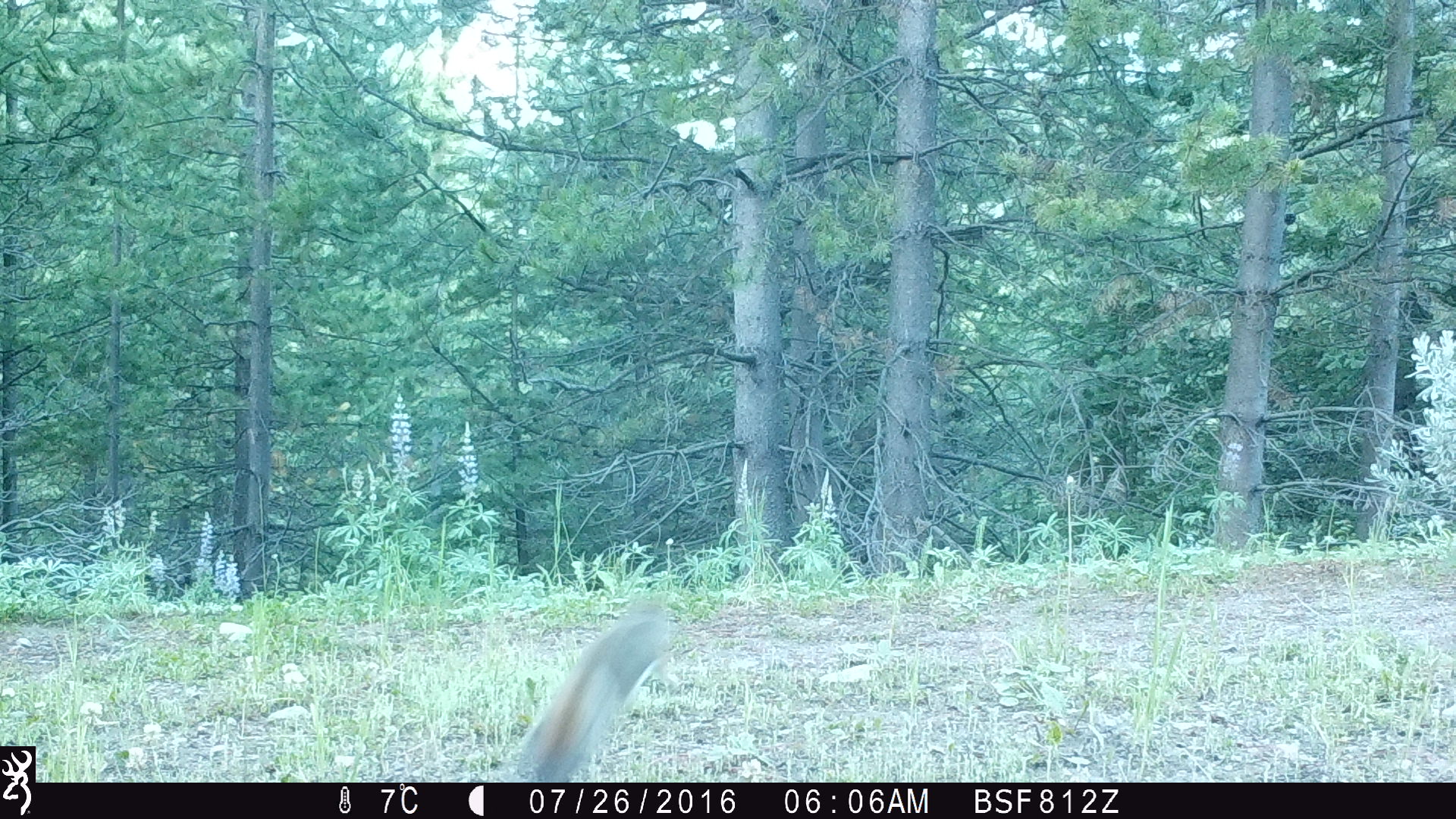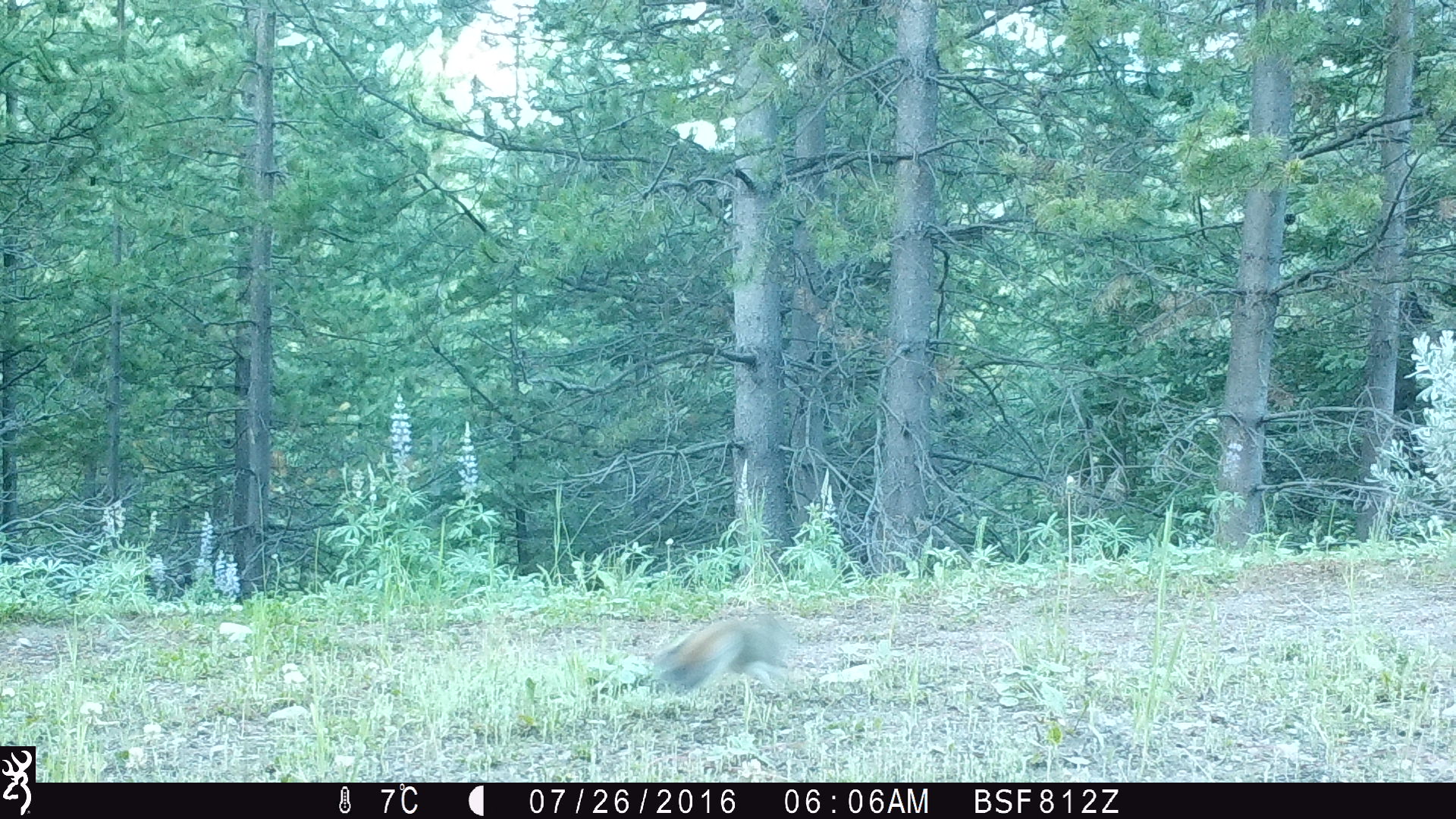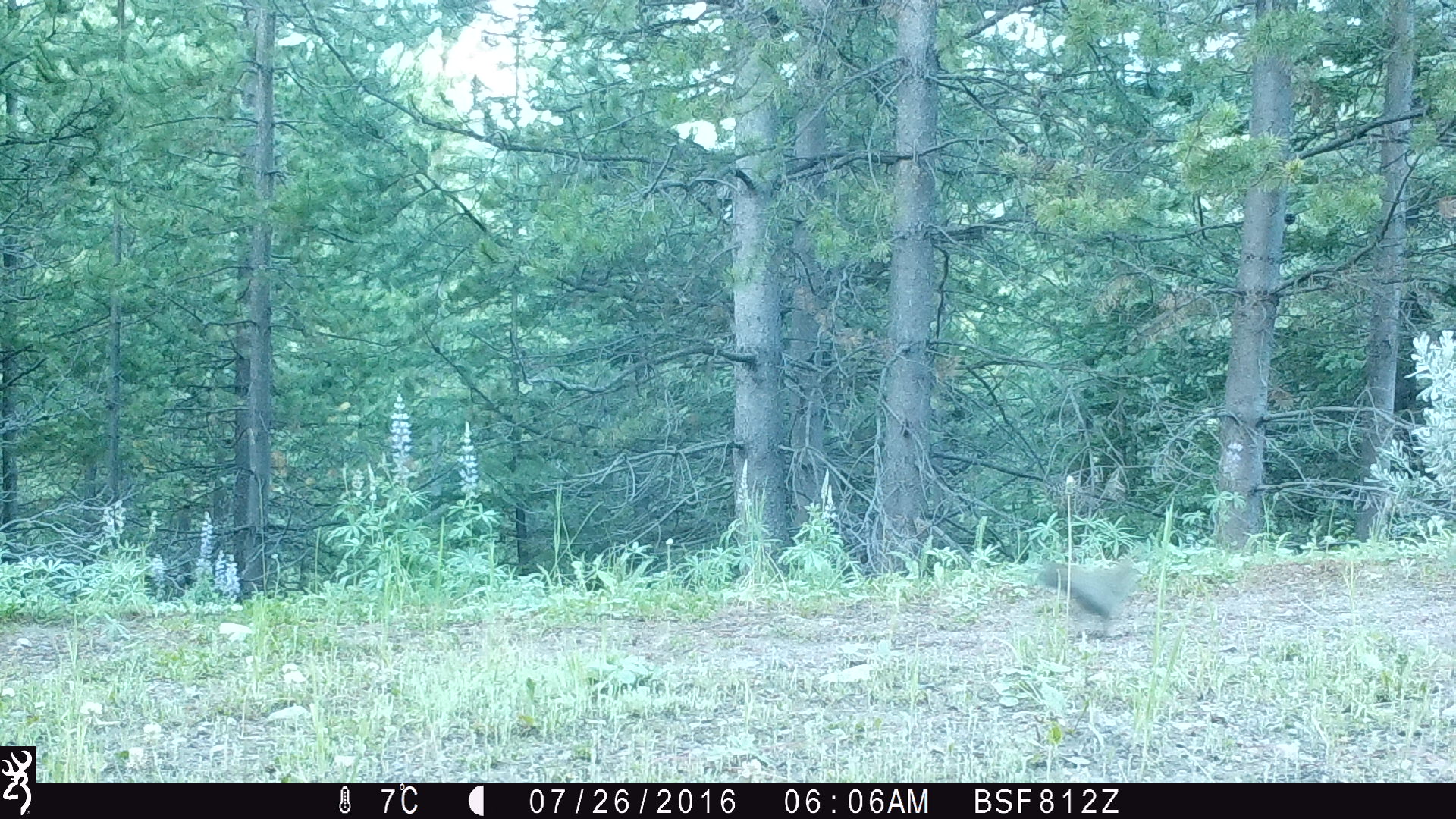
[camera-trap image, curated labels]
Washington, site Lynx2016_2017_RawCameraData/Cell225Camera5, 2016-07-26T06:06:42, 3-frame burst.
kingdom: Animalia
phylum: Chordata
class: Mammalia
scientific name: Mammalia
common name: small mammal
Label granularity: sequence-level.